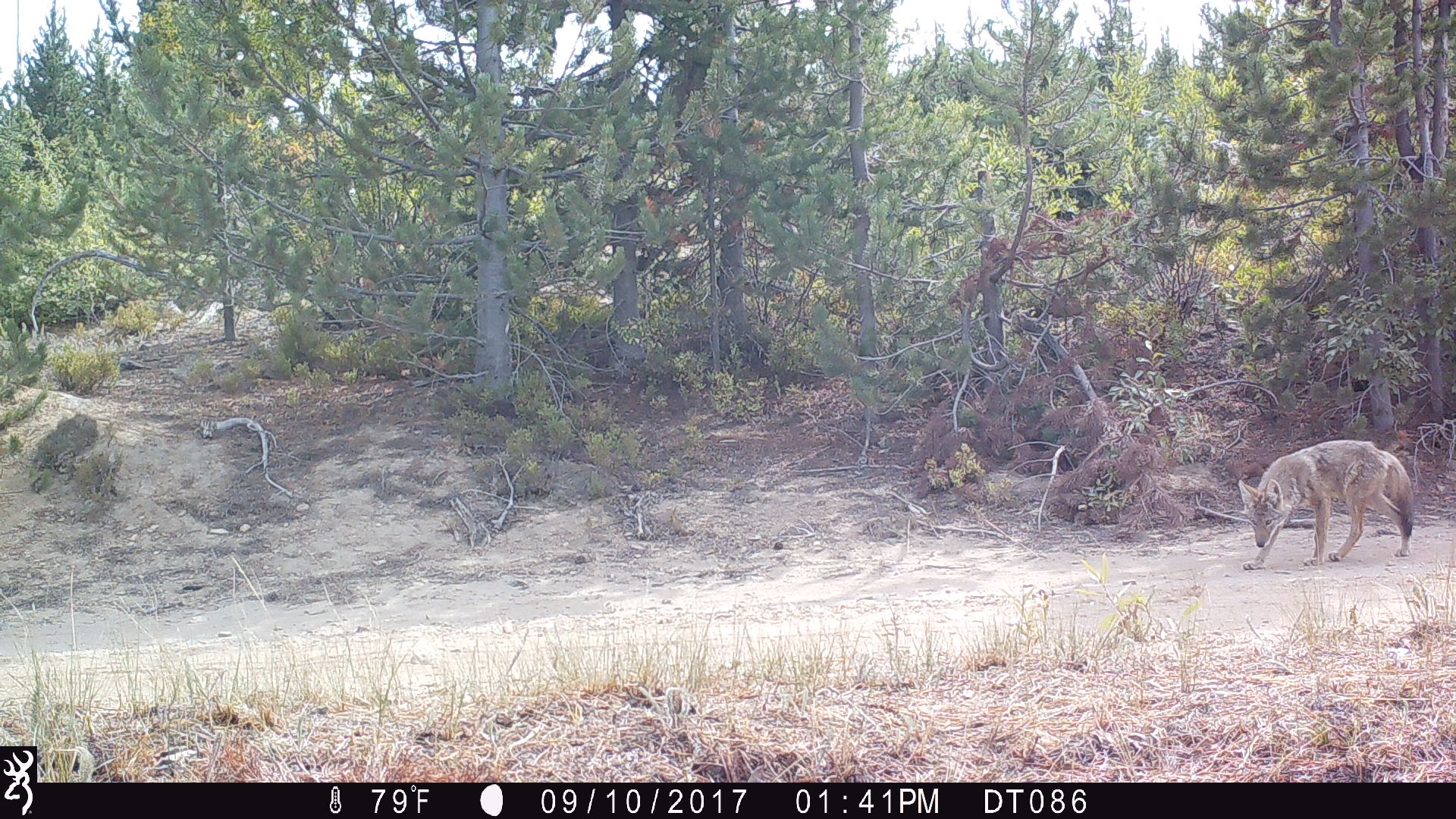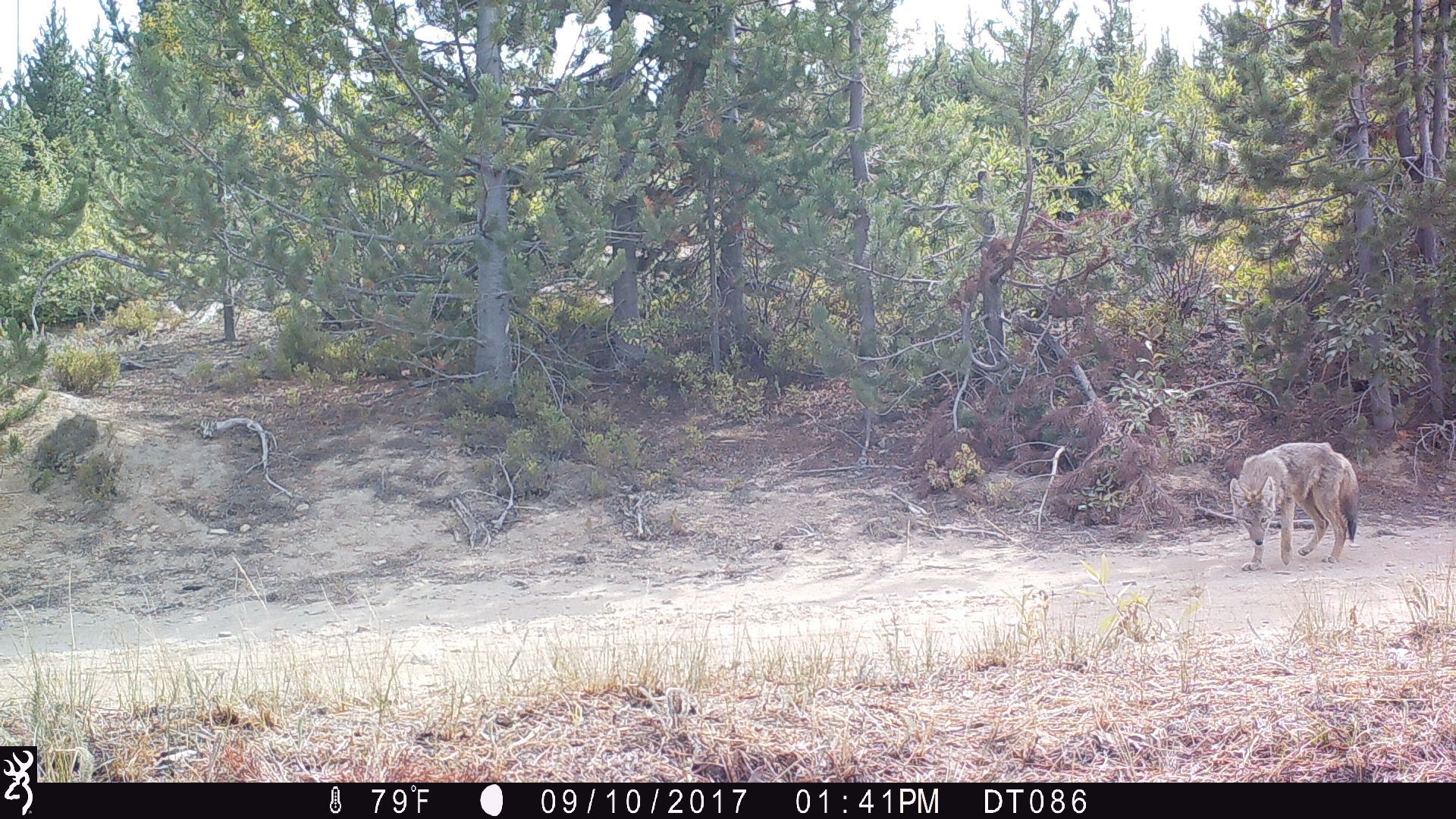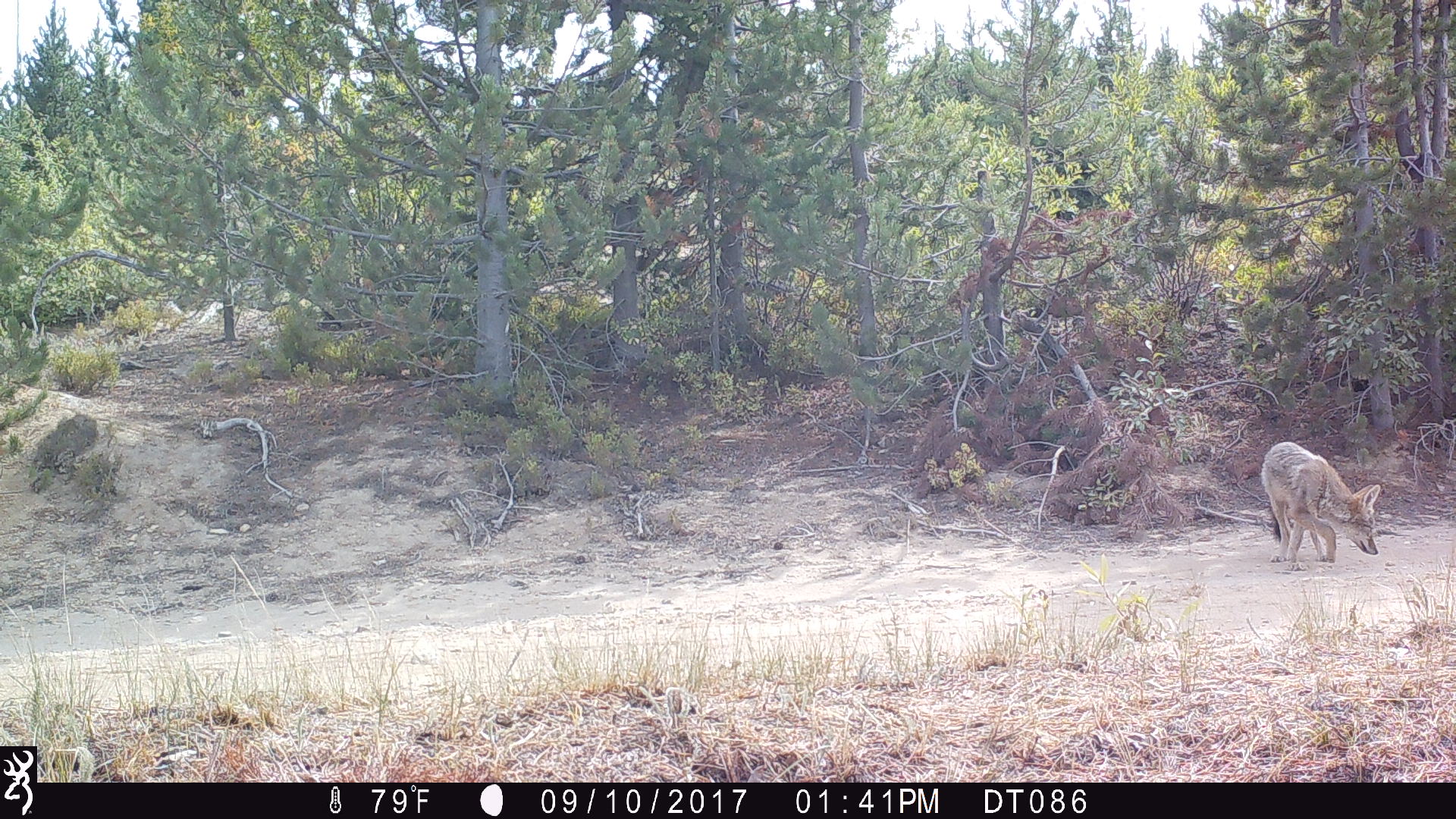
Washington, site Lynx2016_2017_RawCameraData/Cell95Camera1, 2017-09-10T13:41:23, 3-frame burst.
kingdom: Animalia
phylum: Chordata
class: Mammalia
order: Carnivora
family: Canidae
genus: Canis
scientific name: Canis latrans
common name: coyote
Canis latrans (coyote). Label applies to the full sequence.